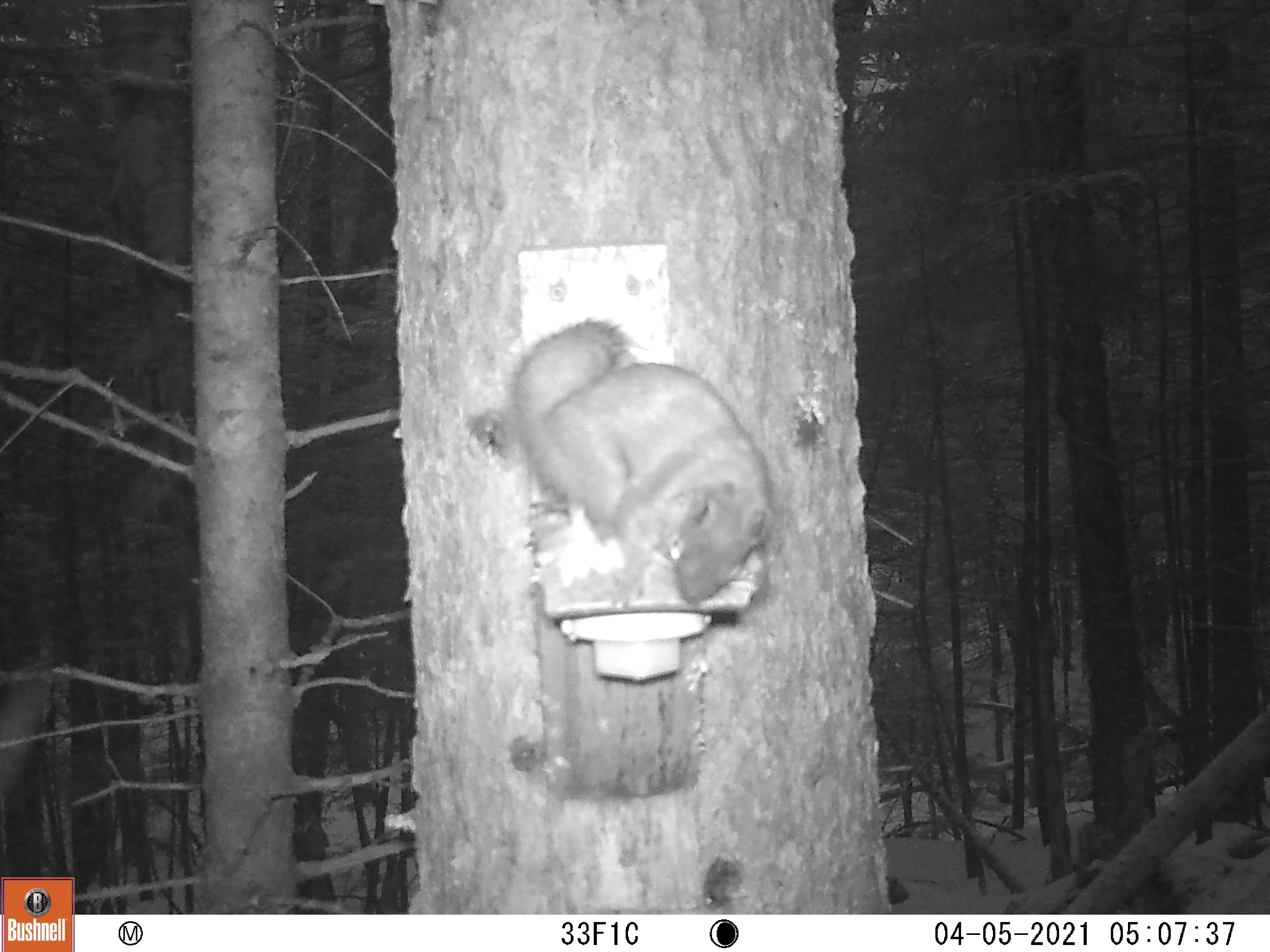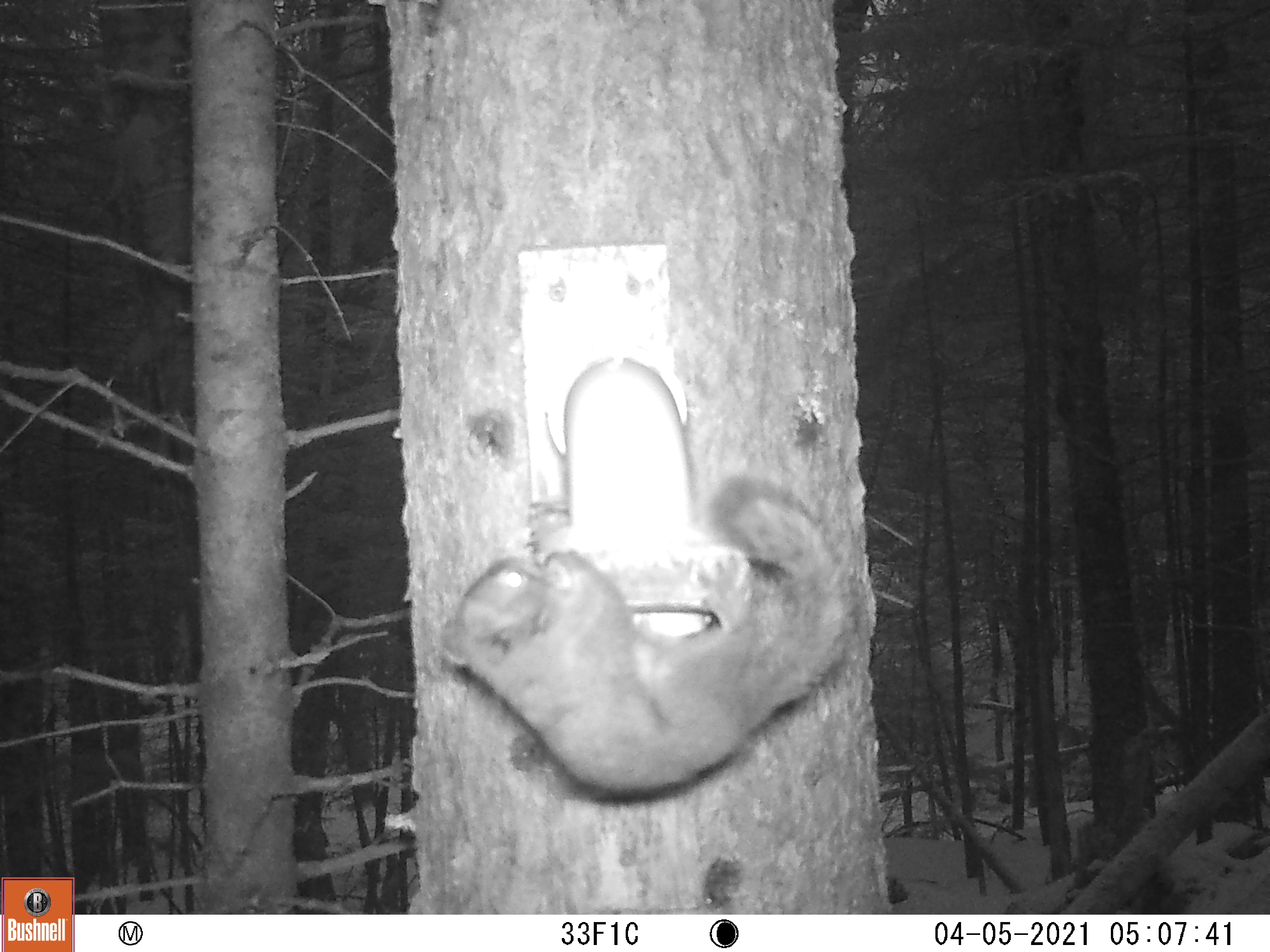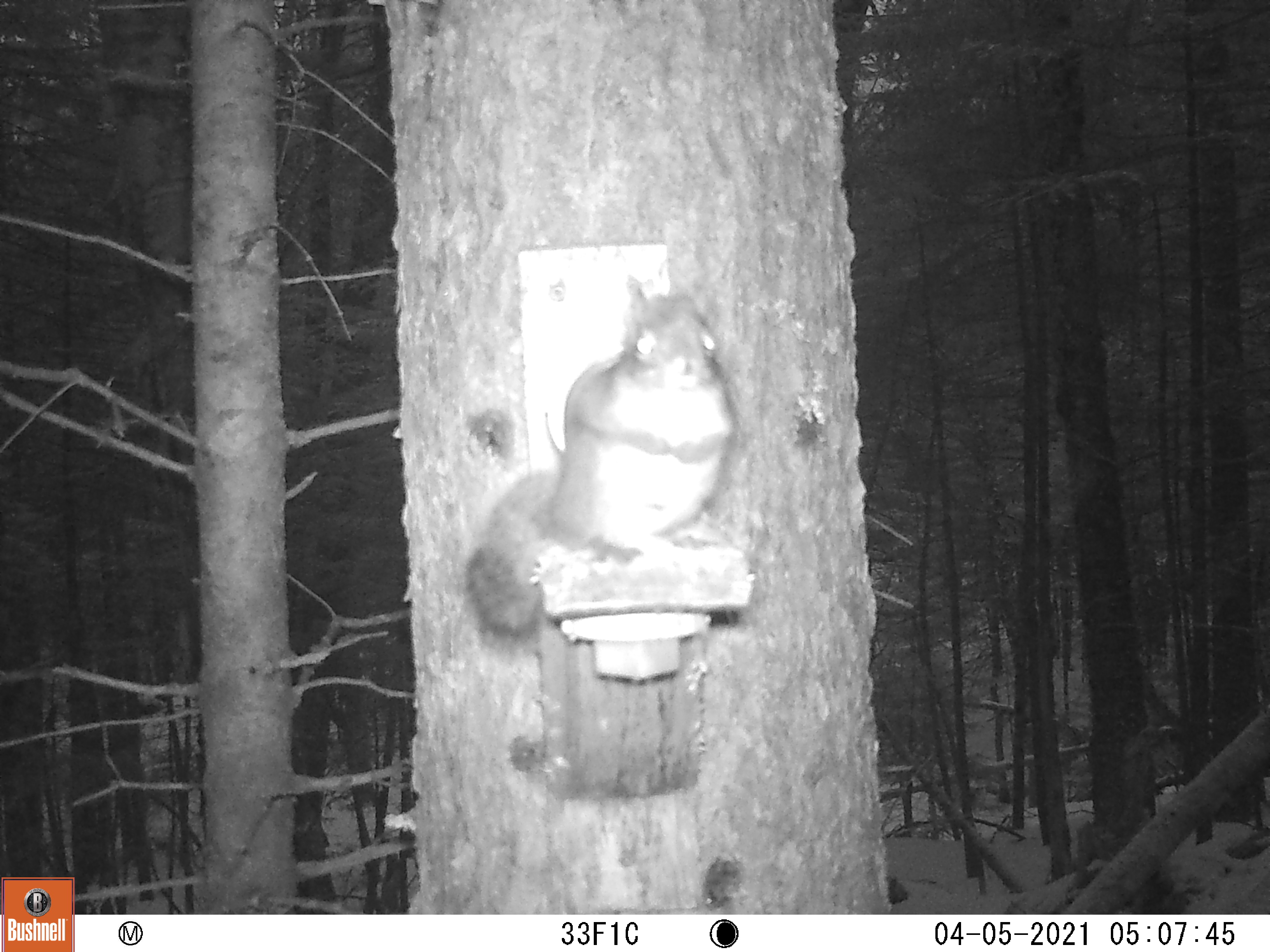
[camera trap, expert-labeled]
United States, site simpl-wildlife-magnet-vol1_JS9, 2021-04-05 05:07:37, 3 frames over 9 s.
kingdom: Animalia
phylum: Chordata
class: Mammalia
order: Rodentia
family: Sciuridae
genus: Tamiasciurus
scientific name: Tamiasciurus hudsonicus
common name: red squirrel